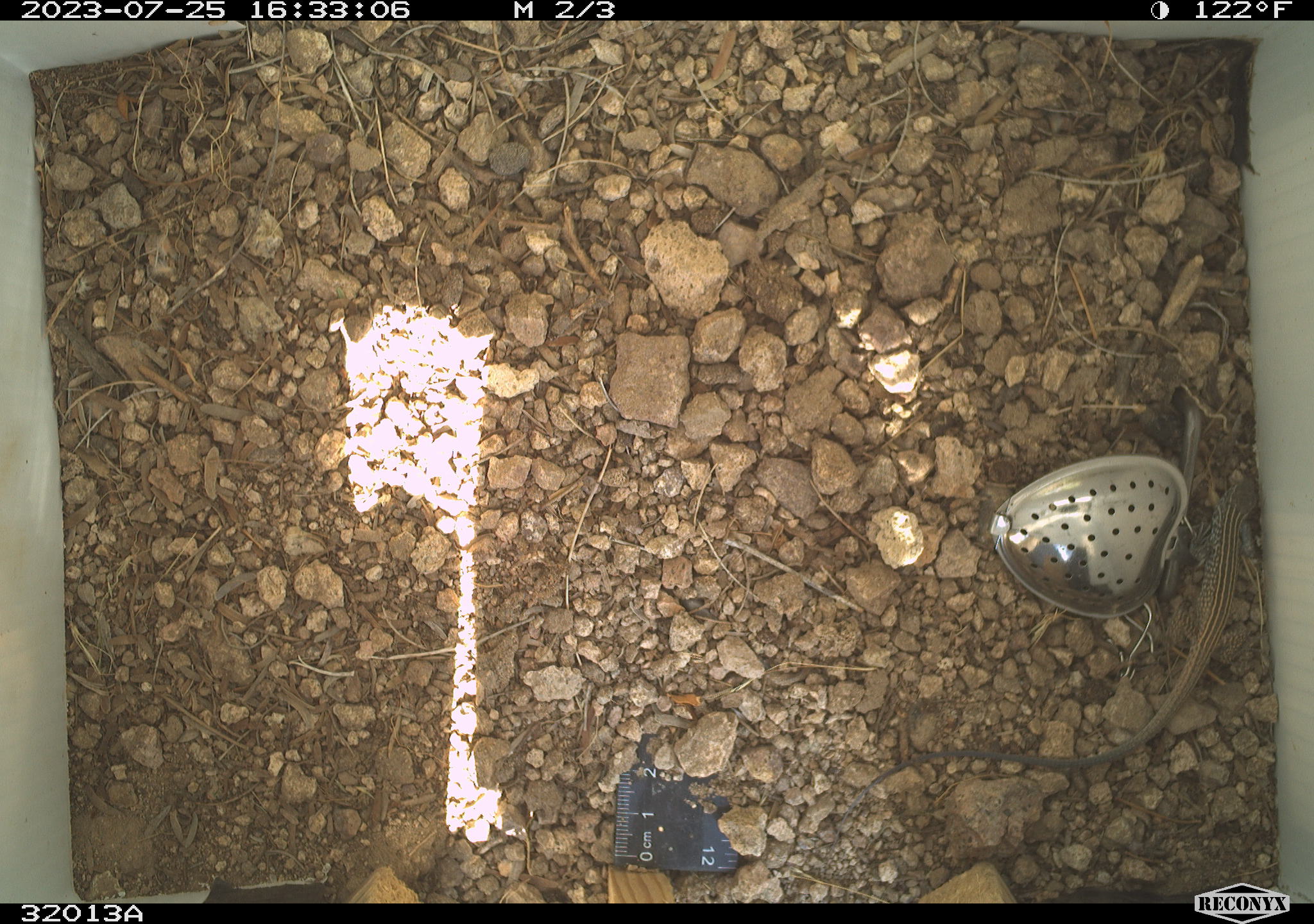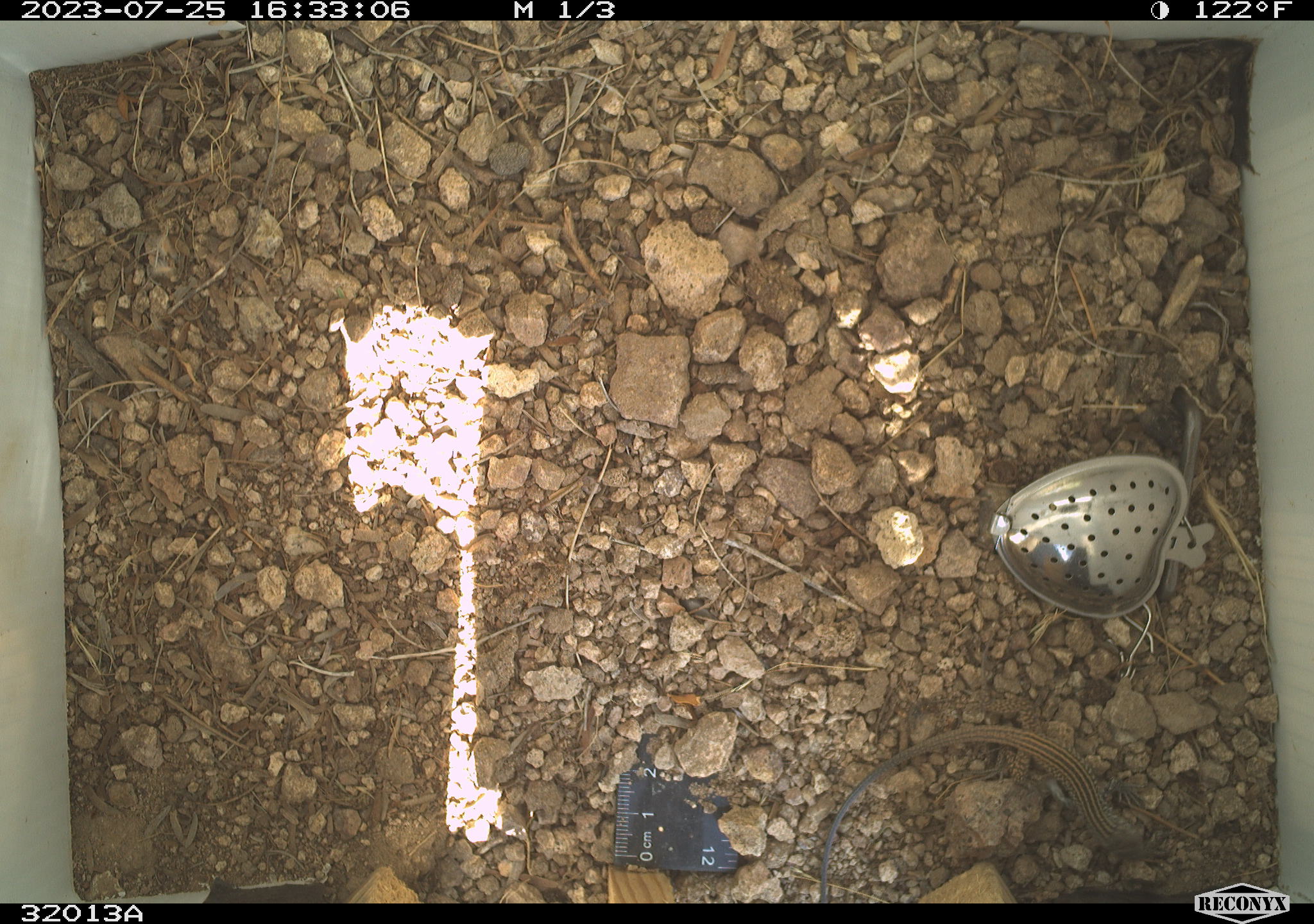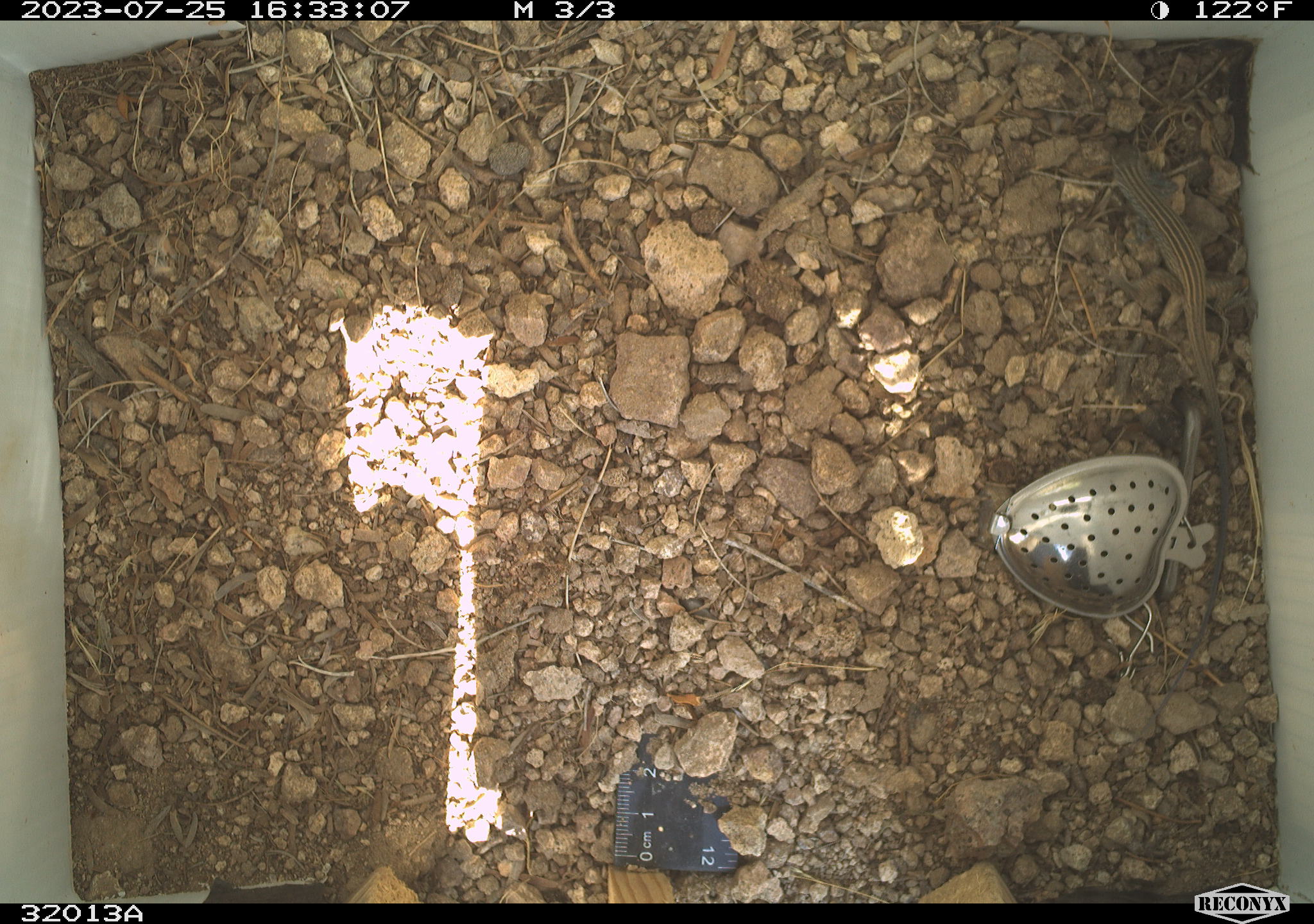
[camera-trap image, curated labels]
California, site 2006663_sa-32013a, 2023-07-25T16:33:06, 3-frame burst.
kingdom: Animalia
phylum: Chordata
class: Reptilia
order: Squamata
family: Teiidae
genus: Aspidoscelis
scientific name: Aspidoscelis tigris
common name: western whiptail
Western whiptail (Aspidoscelis tigris).